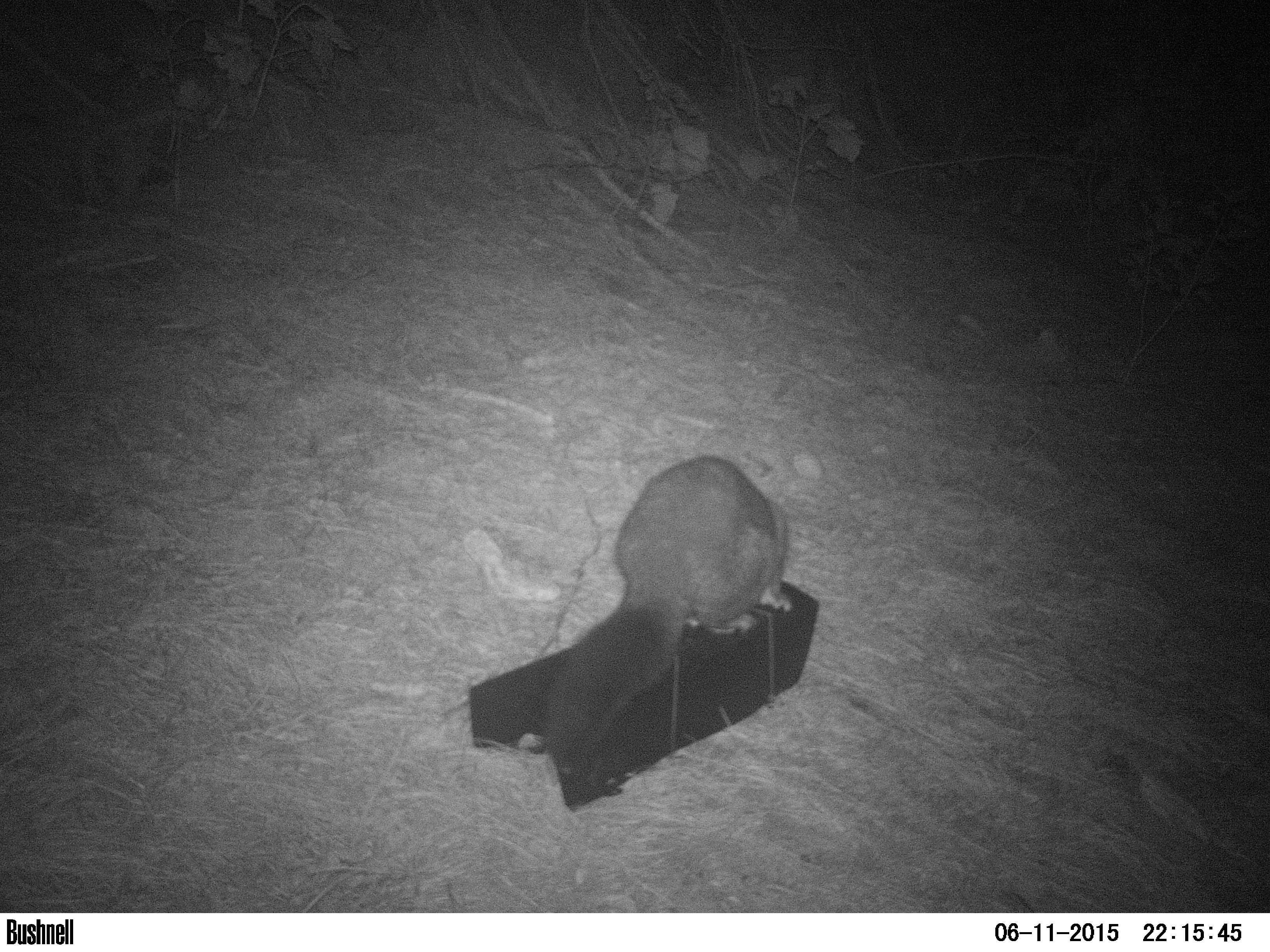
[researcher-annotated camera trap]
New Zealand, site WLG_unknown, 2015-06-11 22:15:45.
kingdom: Animalia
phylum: Chordata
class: Mammalia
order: Diprotodontia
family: Phalangeridae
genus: Trichosurus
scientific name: Trichosurus vulpecula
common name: common brushtail possum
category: possum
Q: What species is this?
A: Possum (common brushtail possum) (Trichosurus vulpecula).